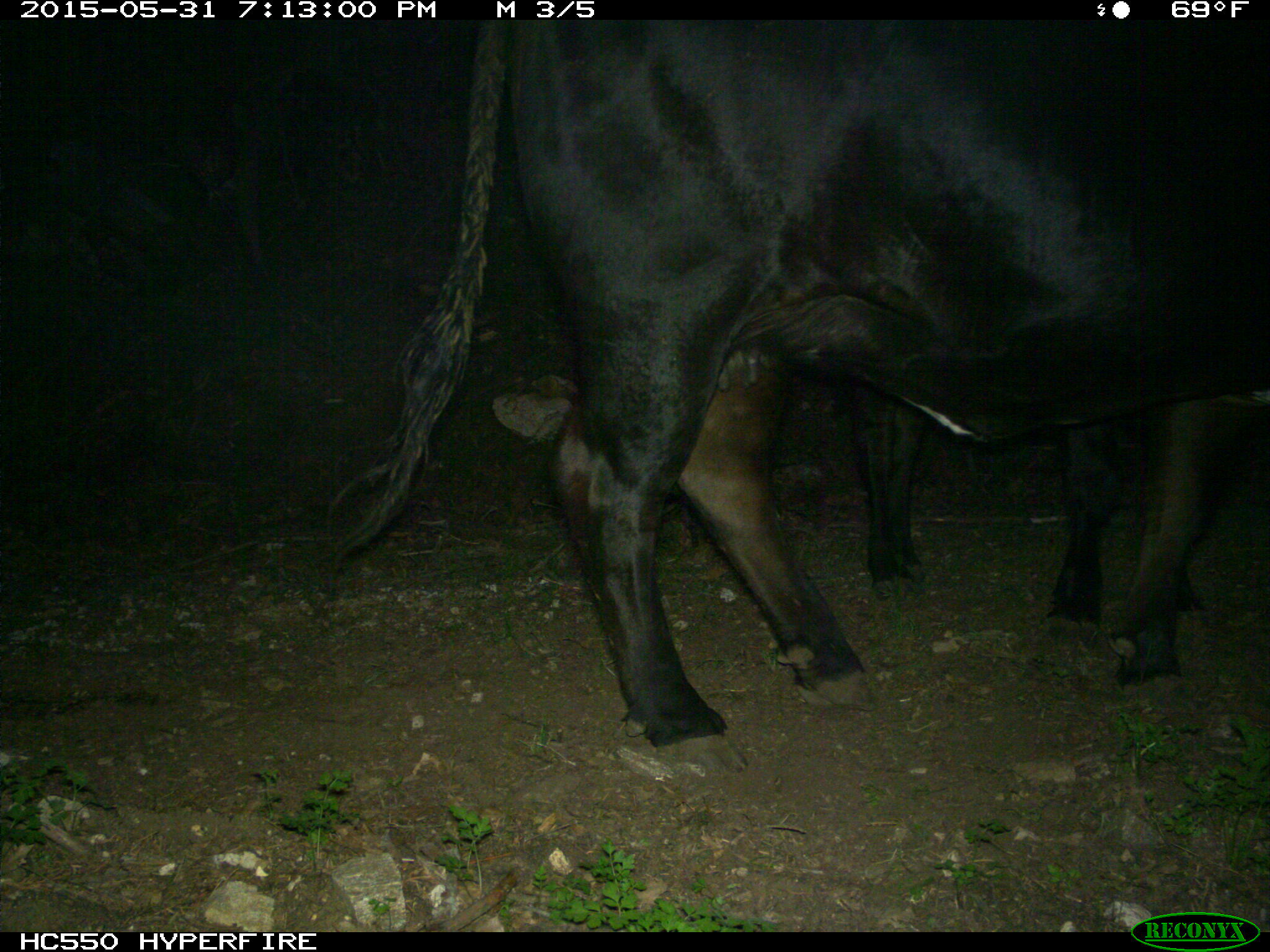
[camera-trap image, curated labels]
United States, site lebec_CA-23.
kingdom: Animalia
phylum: Chordata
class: Mammalia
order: Artiodactyla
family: Bovidae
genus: Bos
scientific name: Bos taurus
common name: domestic cow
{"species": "Bos taurus (domestic cow)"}